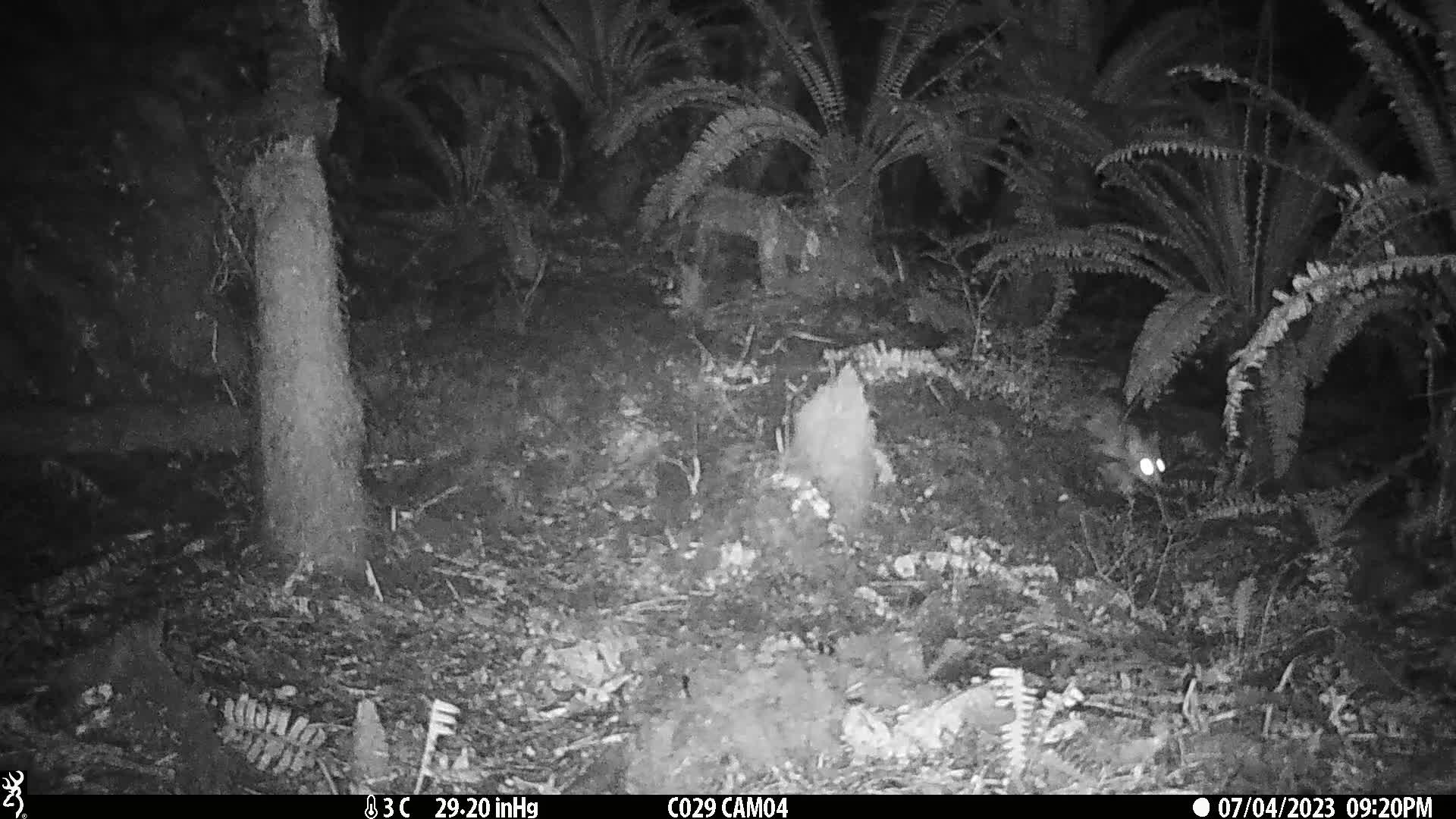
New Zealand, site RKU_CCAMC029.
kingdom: Animalia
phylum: Chordata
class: Mammalia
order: Diprotodontia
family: Phalangeridae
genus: Trichosurus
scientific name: Trichosurus vulpecula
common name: common brushtail possum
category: possum